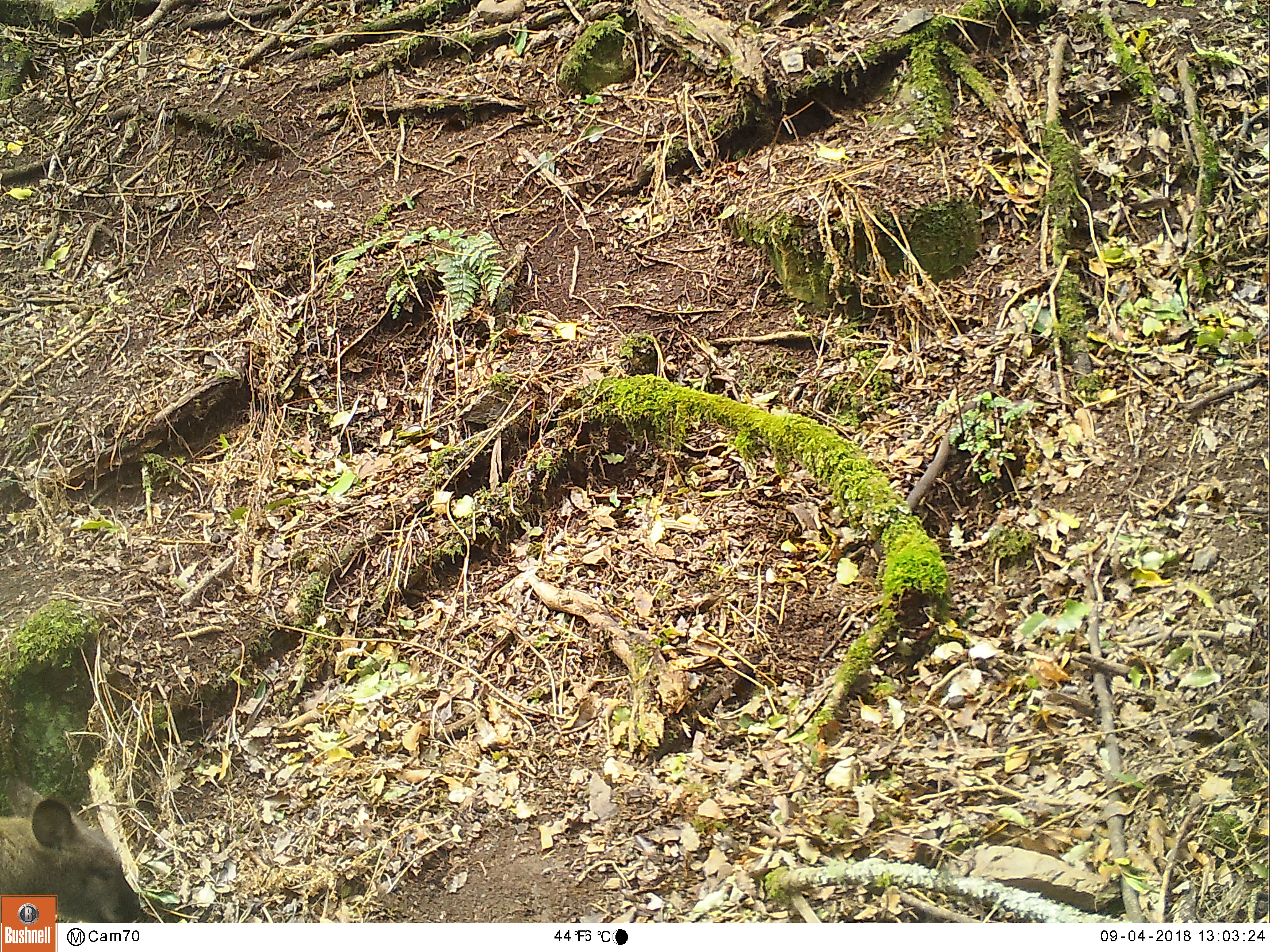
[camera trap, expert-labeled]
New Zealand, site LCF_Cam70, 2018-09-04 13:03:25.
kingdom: Animalia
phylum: Chordata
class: Mammalia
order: Diprotodontia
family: Macropodidae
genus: Notamacropus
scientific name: Notamacropus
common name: wallaby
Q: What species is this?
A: Wallaby (Notamacropus).